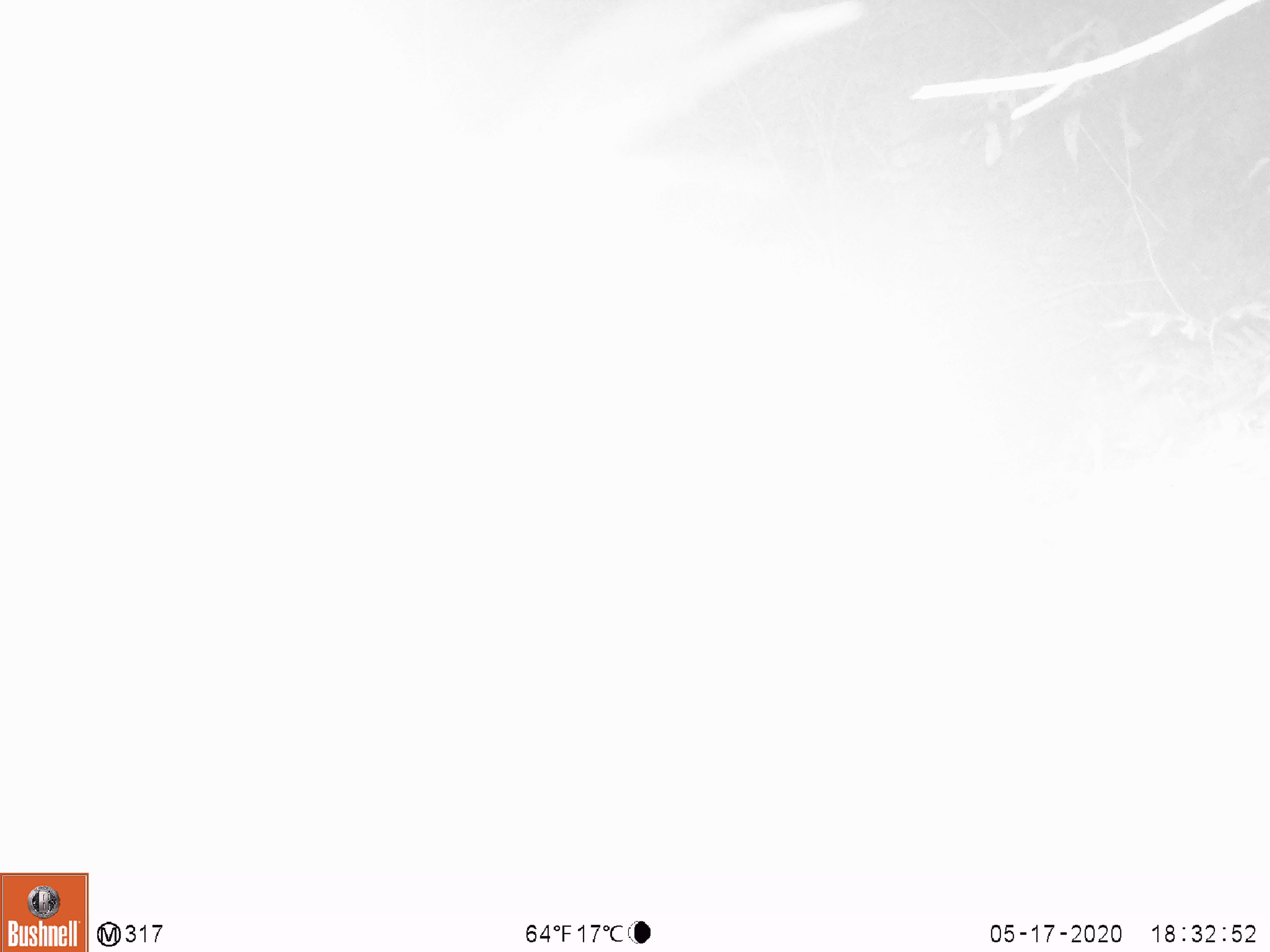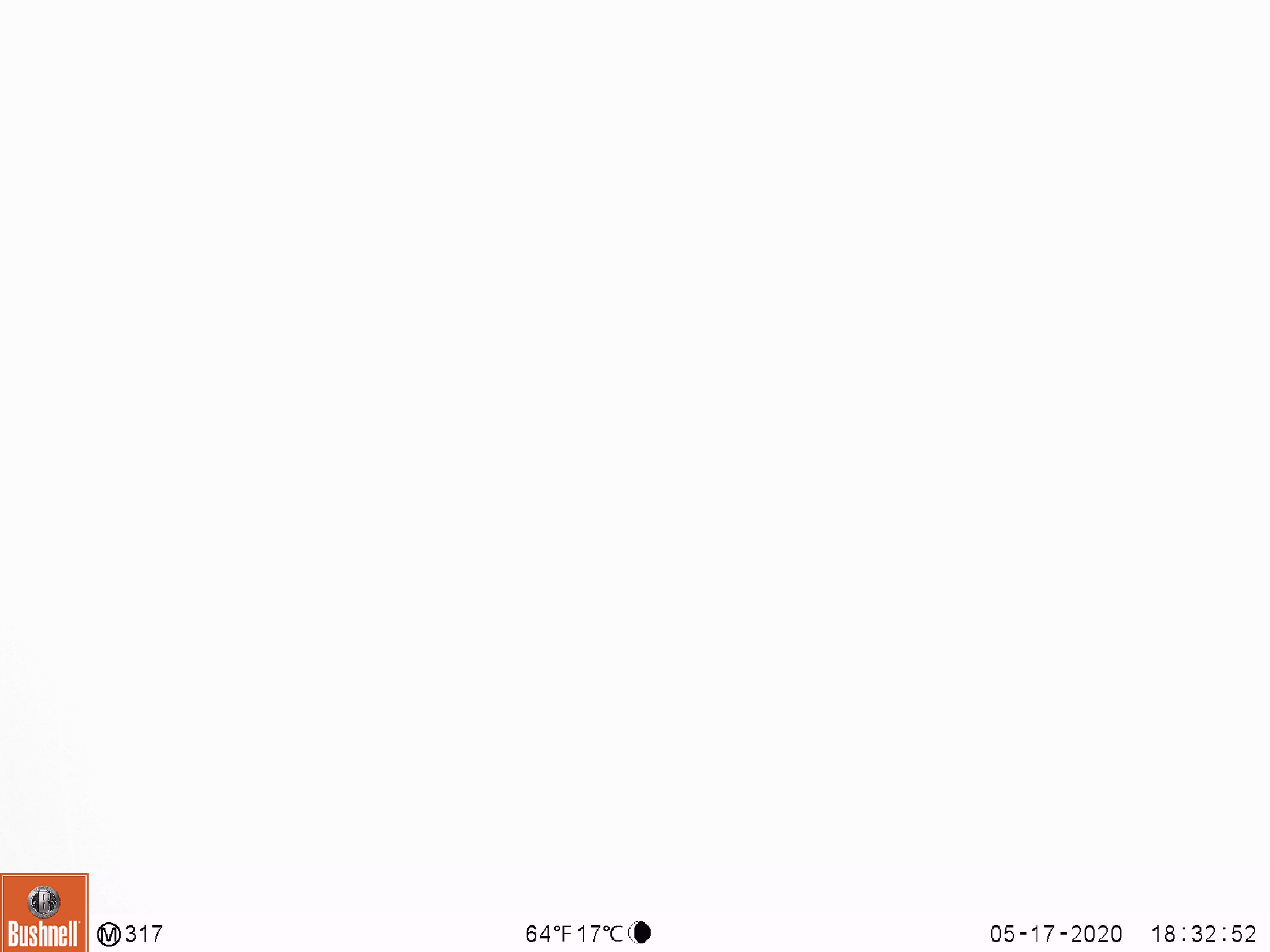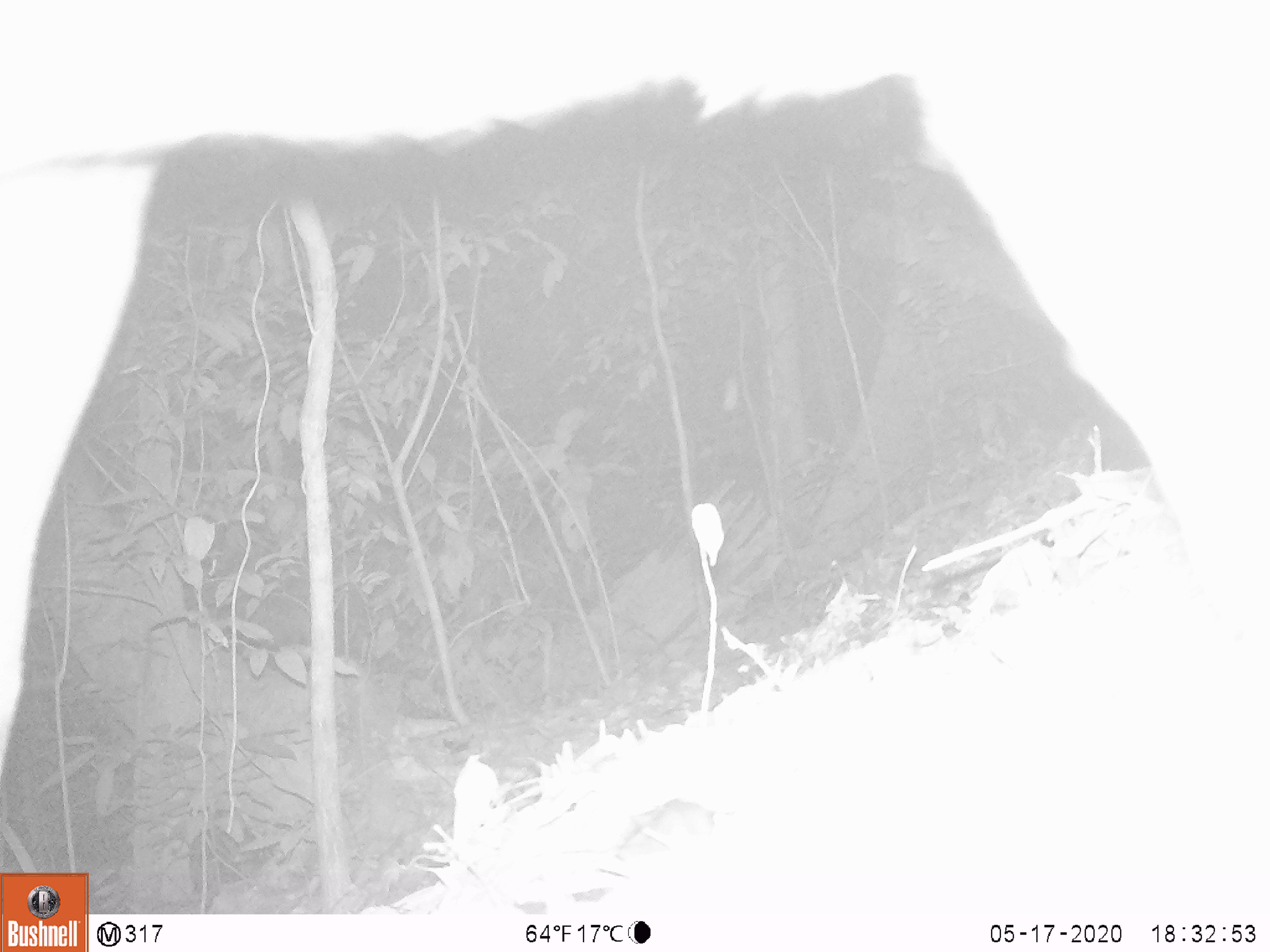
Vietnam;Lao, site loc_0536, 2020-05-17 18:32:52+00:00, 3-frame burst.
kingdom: Animalia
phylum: Chordata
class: Mammalia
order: Artiodactyla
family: Cervidae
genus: Rusa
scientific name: Rusa unicolor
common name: sambar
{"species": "sambar (Rusa unicolor)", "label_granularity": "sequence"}